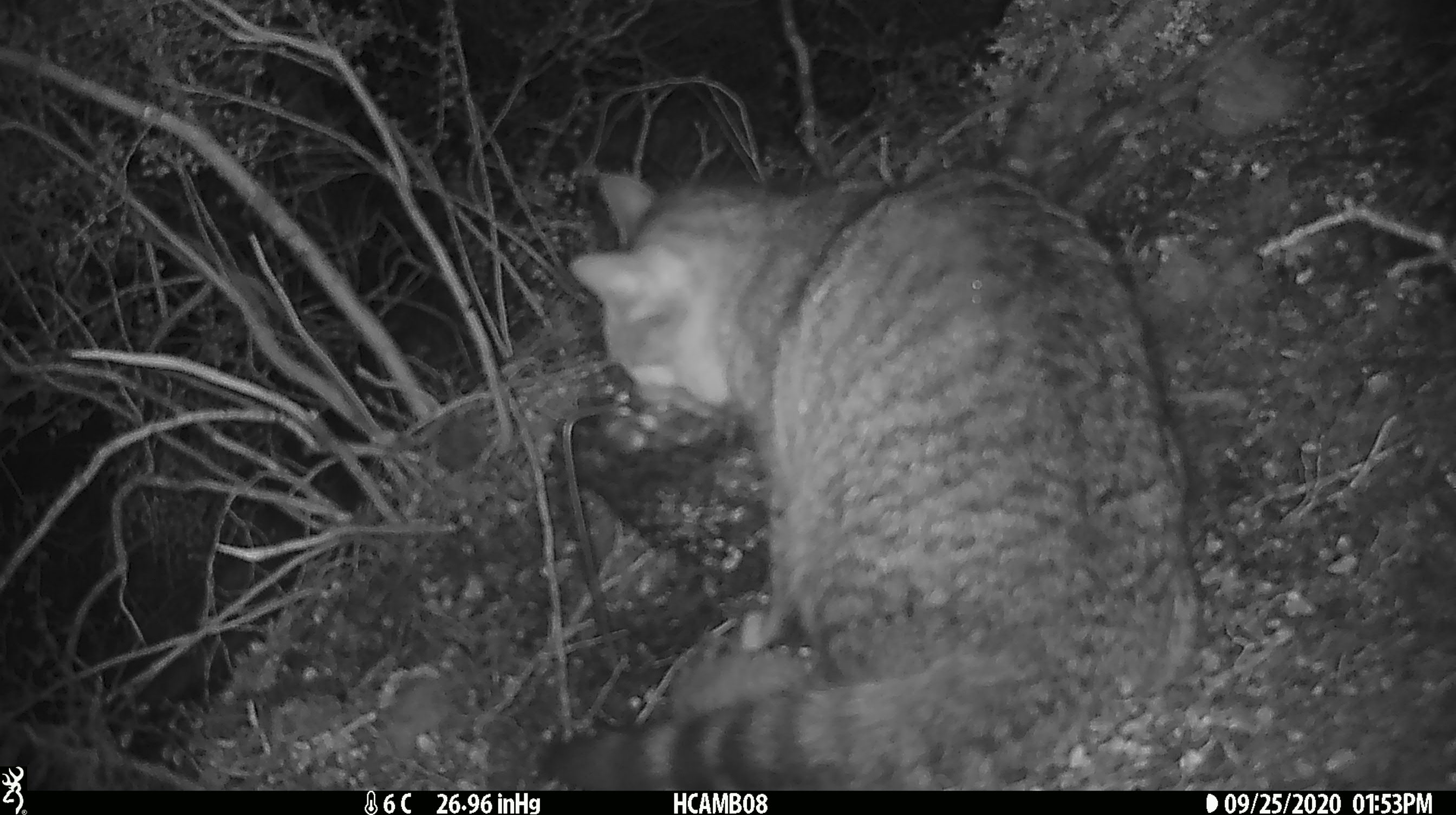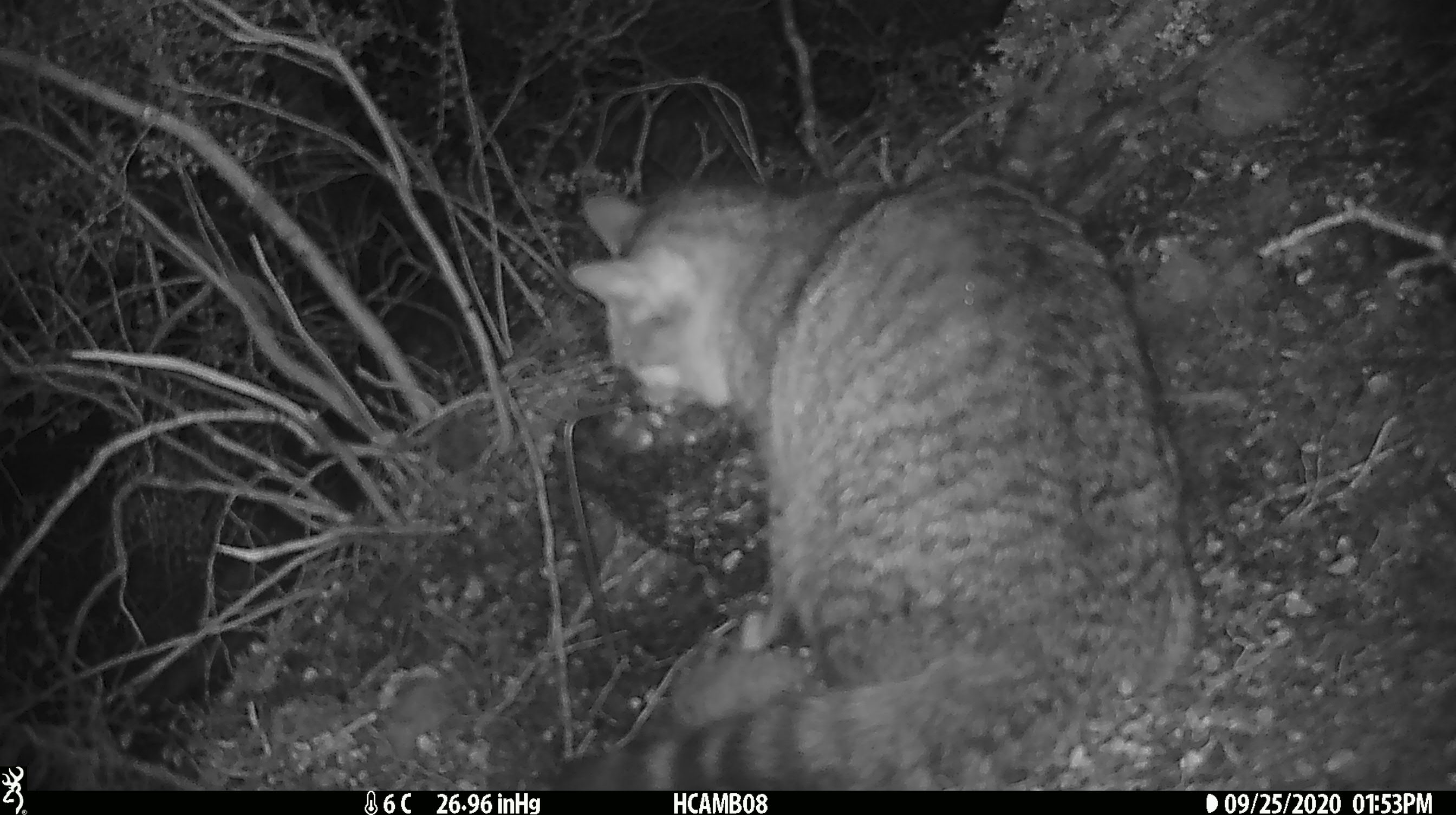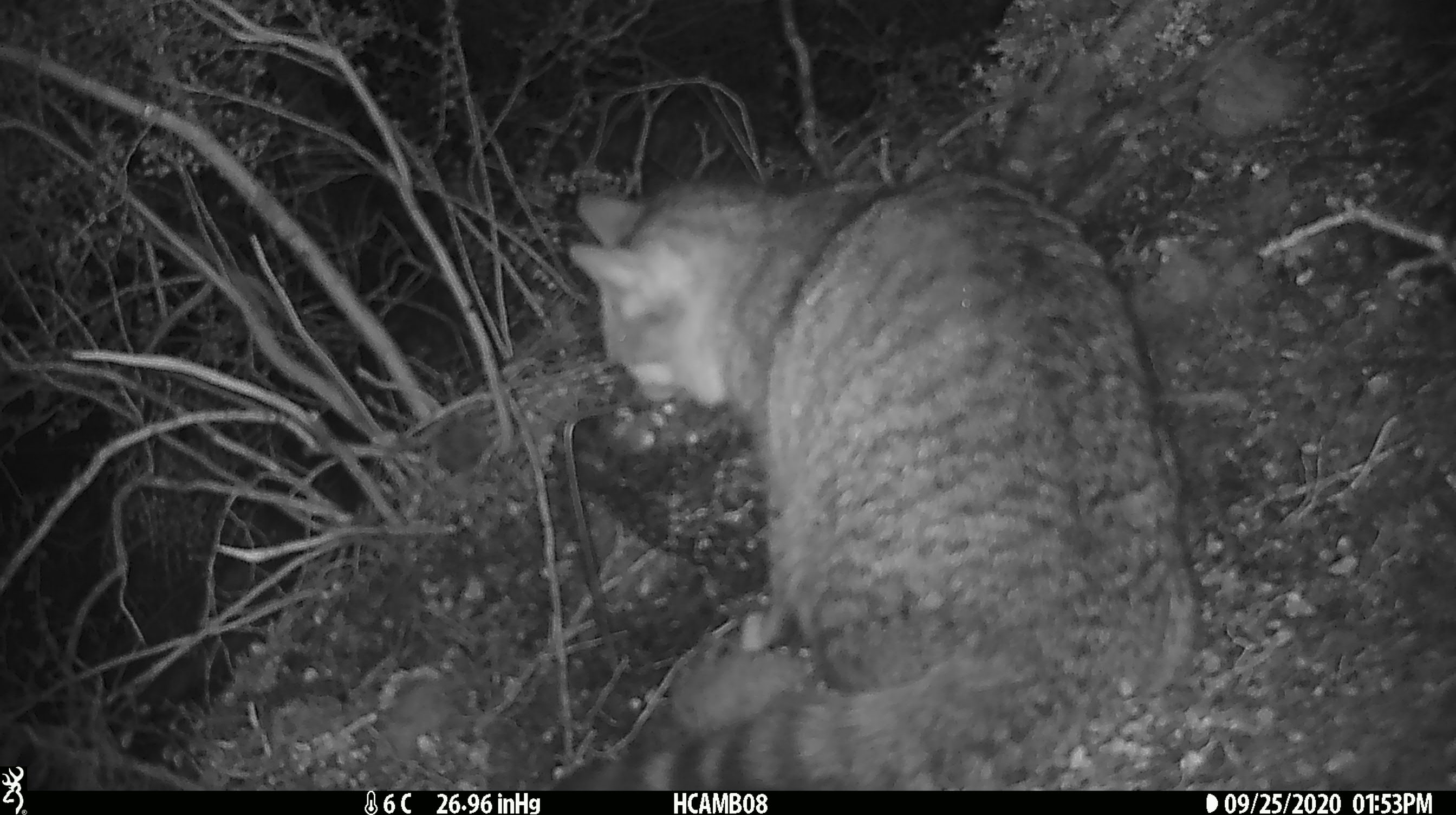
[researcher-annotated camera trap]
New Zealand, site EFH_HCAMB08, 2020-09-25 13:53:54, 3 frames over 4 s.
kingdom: Animalia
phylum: Chordata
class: Mammalia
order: Carnivora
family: Felidae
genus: Felis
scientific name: Felis catus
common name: domestic cat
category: cat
Cat (domestic cat) (Felis catus).